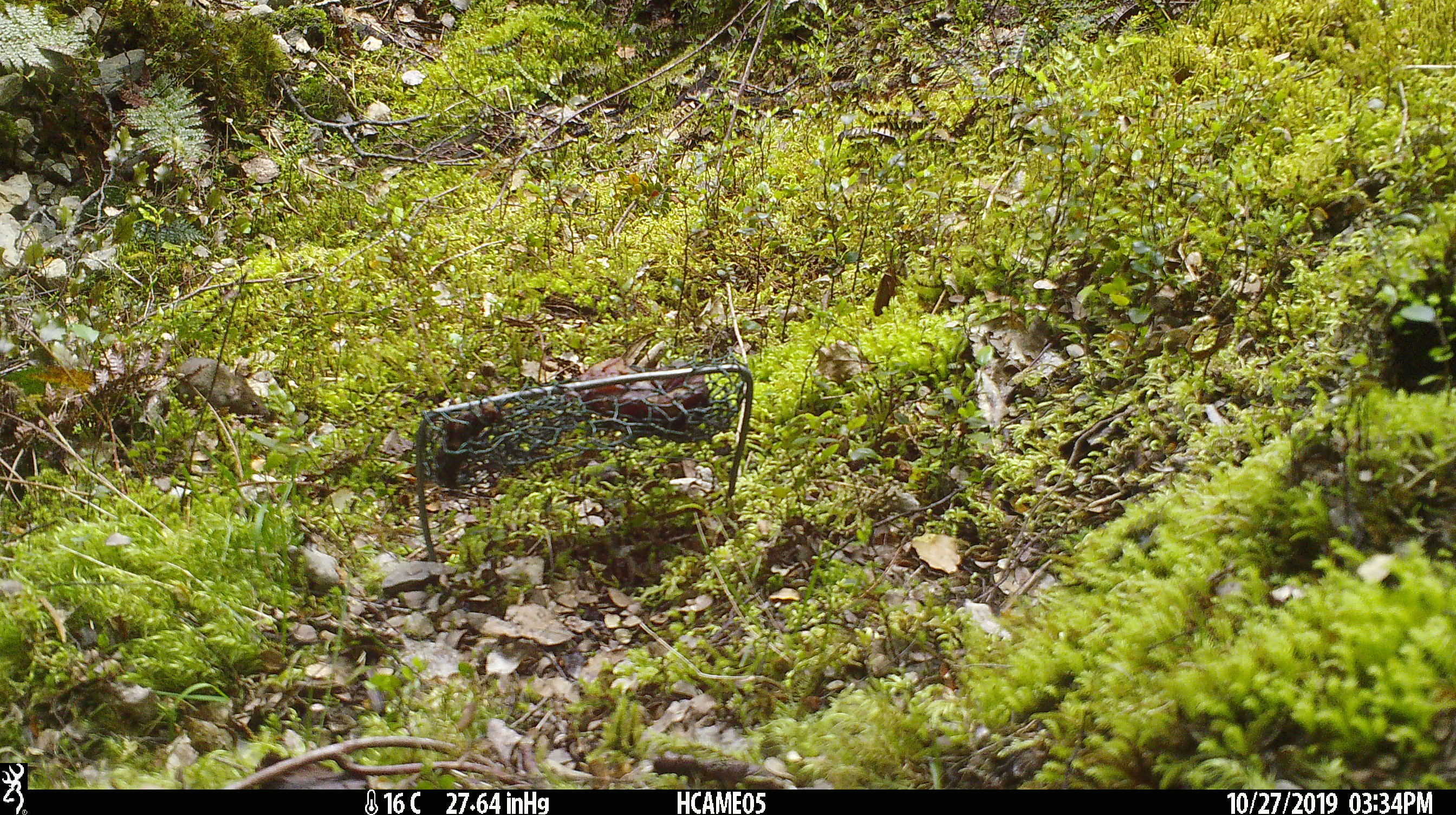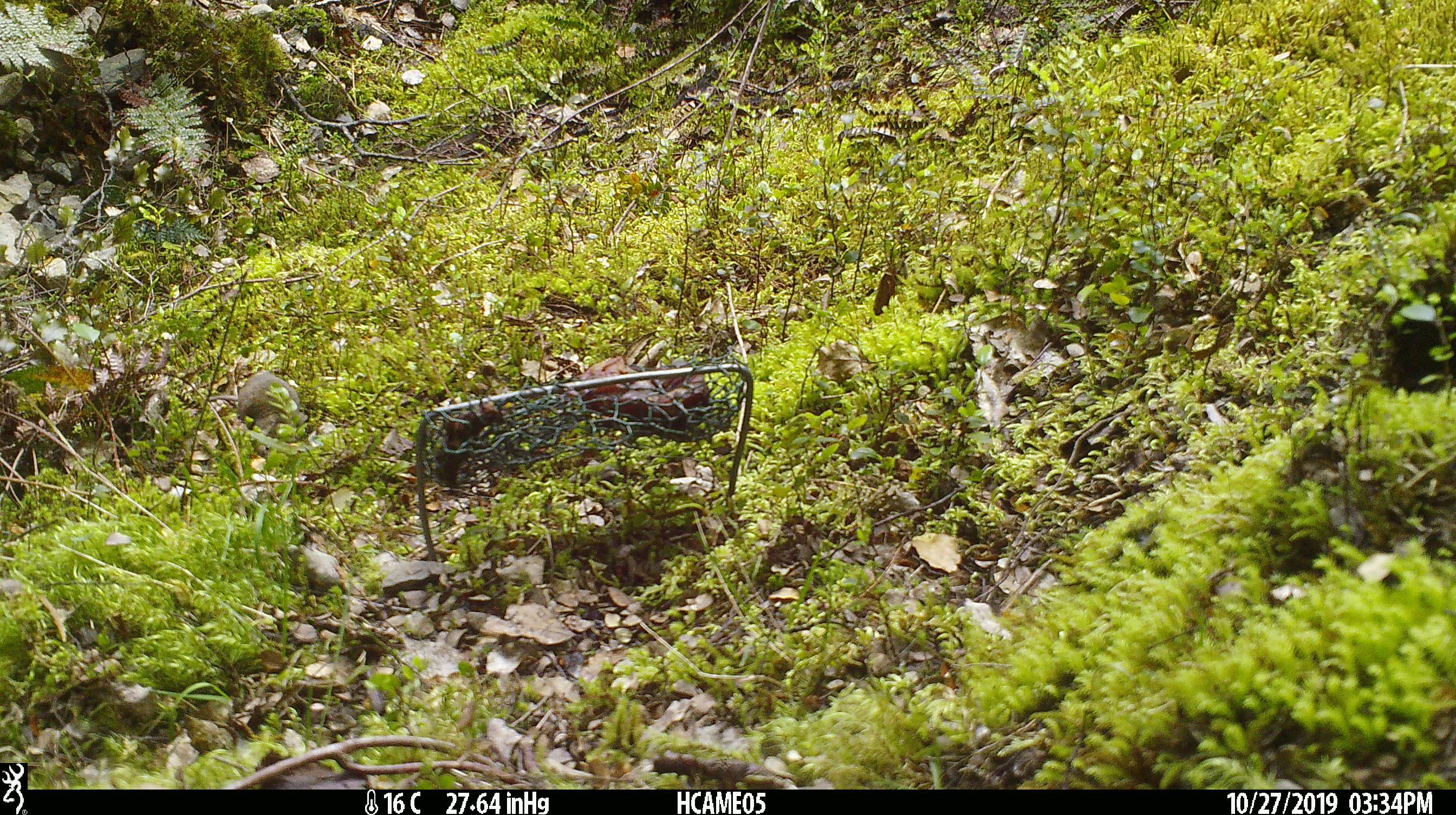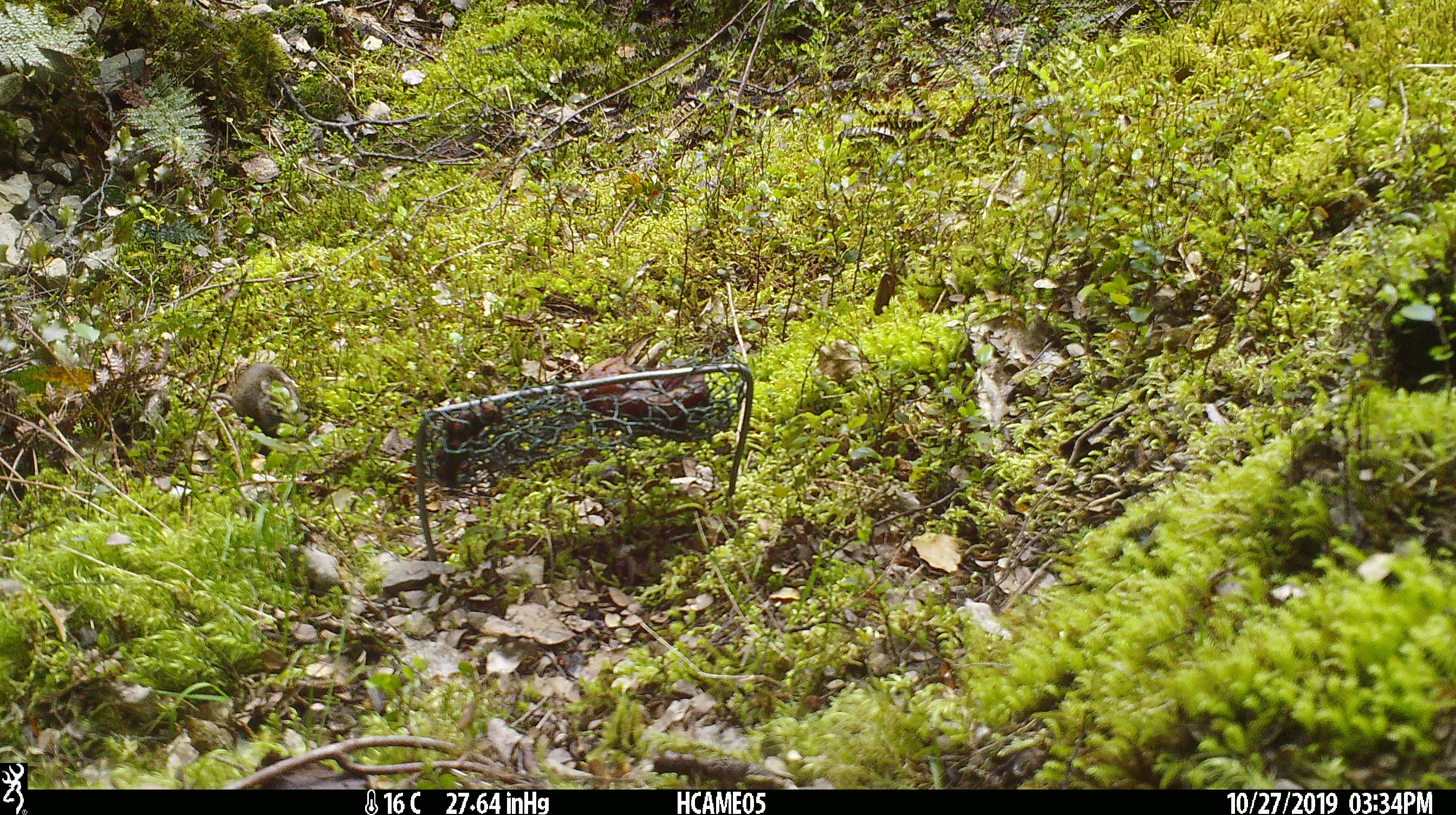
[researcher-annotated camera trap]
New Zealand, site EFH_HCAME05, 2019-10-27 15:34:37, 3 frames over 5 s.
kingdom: Animalia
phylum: Chordata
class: Mammalia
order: Rodentia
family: Muridae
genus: Mus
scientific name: Mus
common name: mouse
Mouse (Mus).